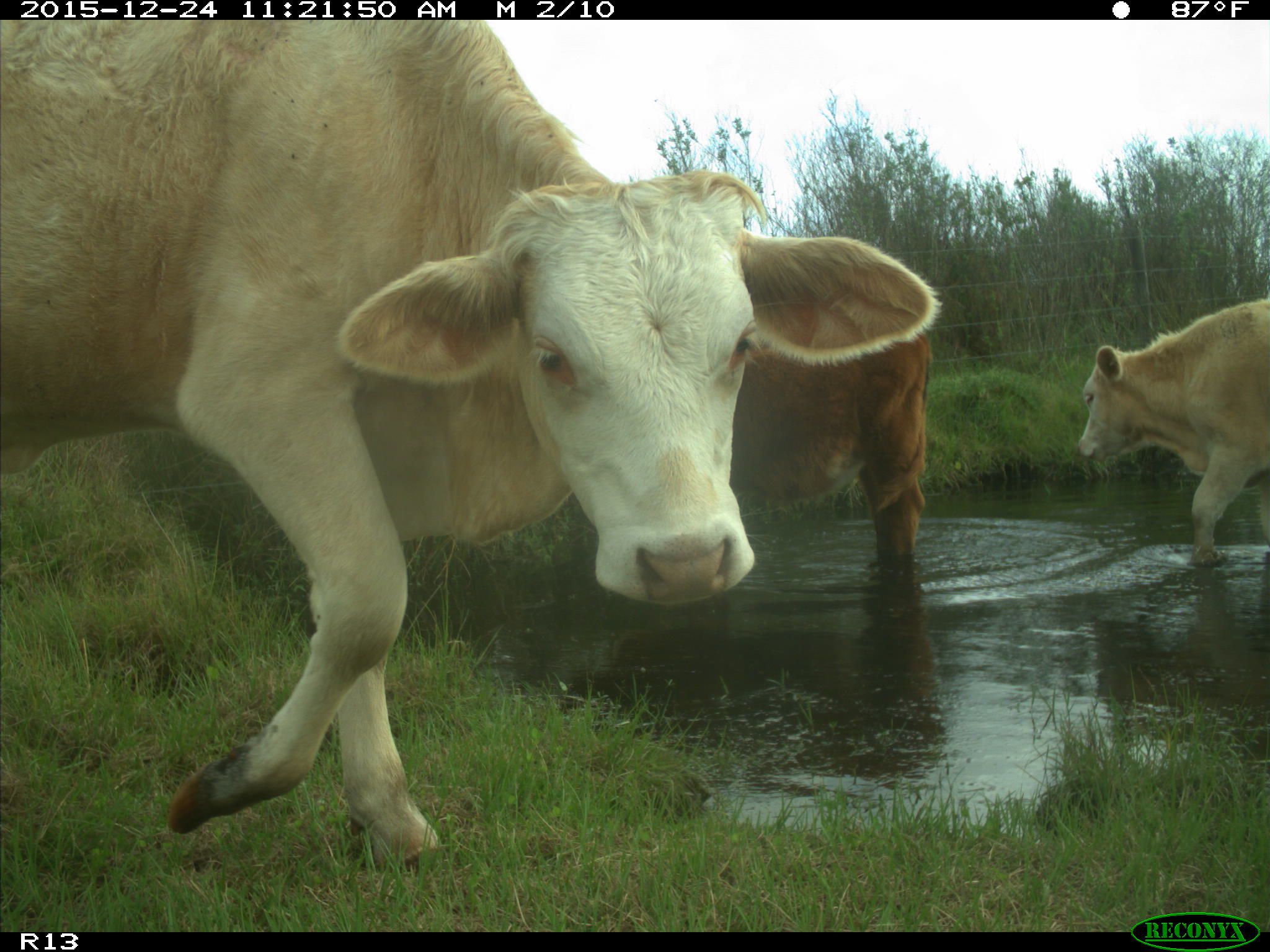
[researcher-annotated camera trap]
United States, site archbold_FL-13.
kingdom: Animalia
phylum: Chordata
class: Mammalia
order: Artiodactyla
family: Bovidae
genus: Bos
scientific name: Bos taurus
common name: domestic cow